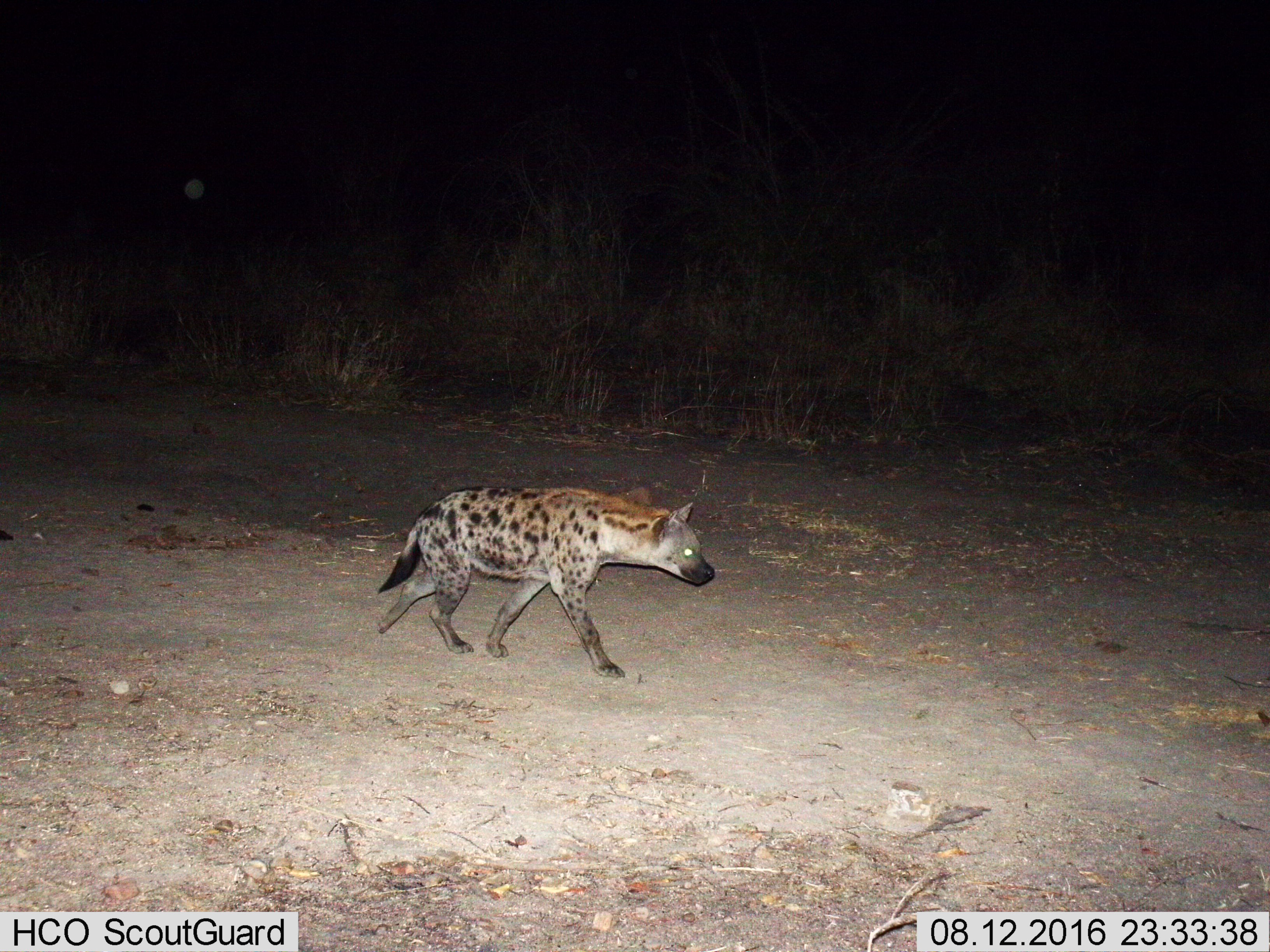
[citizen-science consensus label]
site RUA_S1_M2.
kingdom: Animalia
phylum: Chordata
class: Mammalia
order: Carnivora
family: Hyaenidae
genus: Crocuta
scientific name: Crocuta crocuta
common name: spotted hyena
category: hyenaspotted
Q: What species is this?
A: Hyenaspotted (spotted hyena) (Crocuta crocuta).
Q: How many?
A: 1.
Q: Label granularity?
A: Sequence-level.